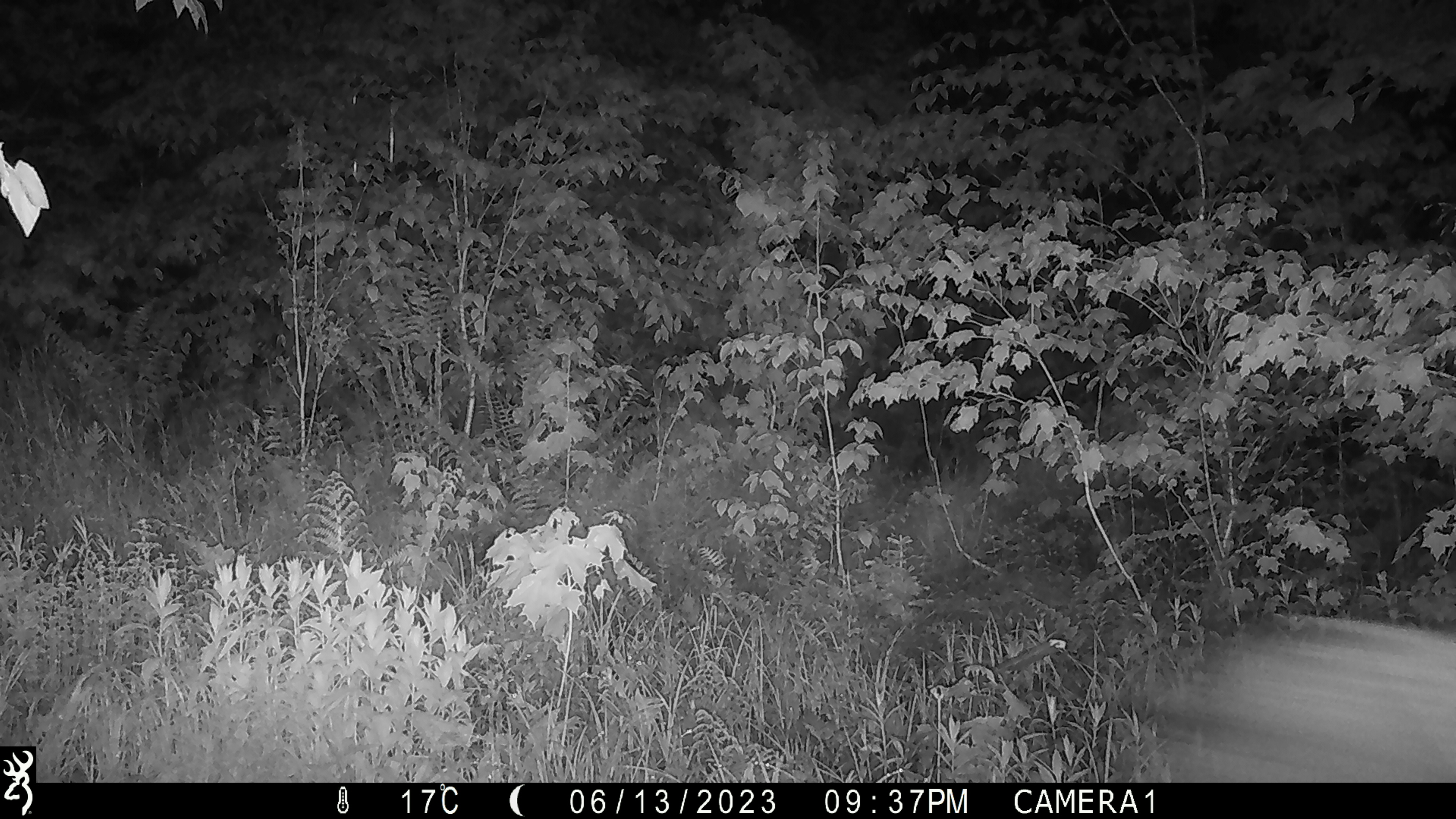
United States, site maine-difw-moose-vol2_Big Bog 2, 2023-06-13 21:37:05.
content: unidentified animal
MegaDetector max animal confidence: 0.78